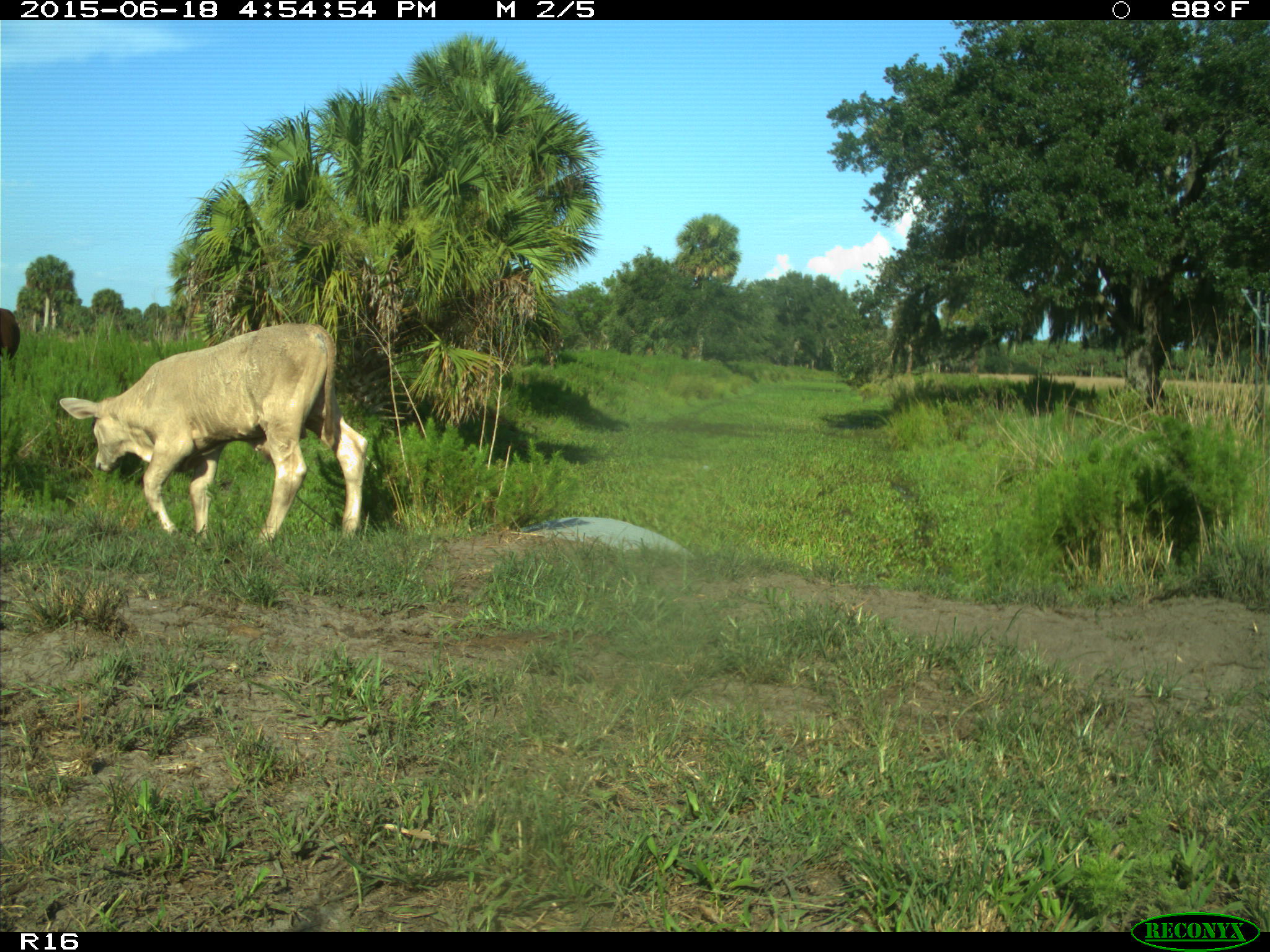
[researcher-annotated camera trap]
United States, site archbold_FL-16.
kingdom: Animalia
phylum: Chordata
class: Mammalia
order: Artiodactyla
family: Bovidae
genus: Bos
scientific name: Bos taurus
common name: domestic cow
Bos taurus (domestic cow).